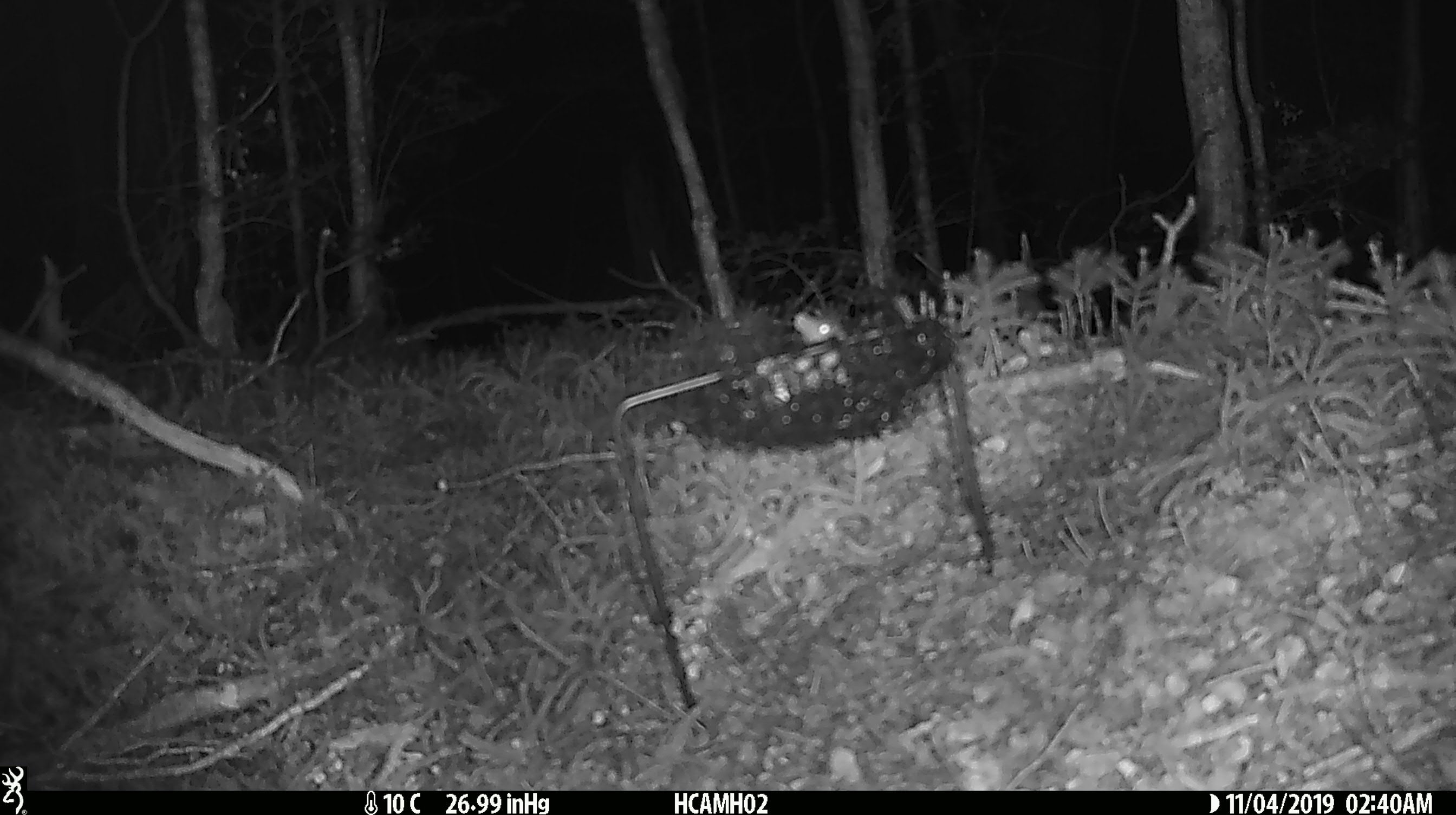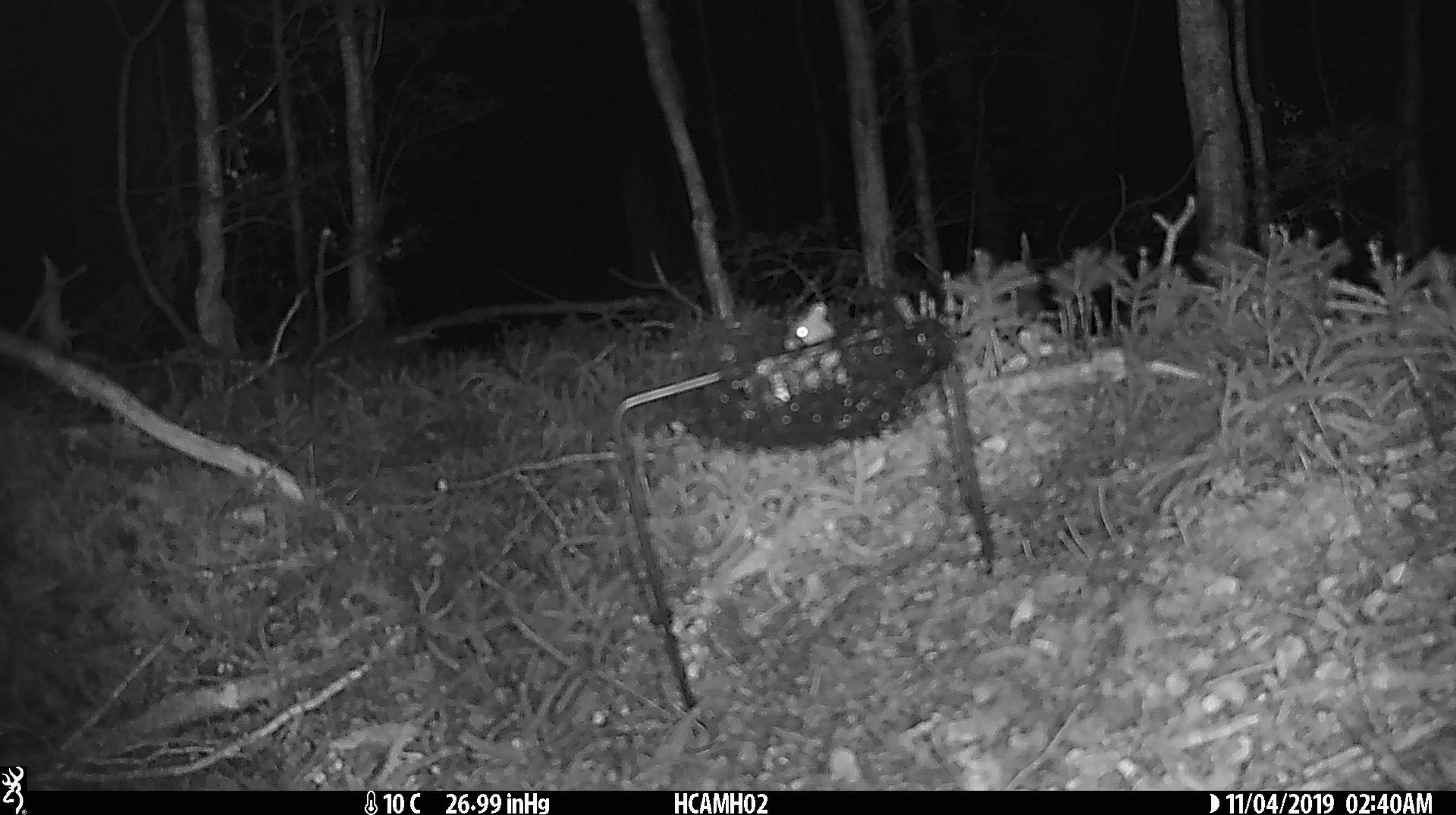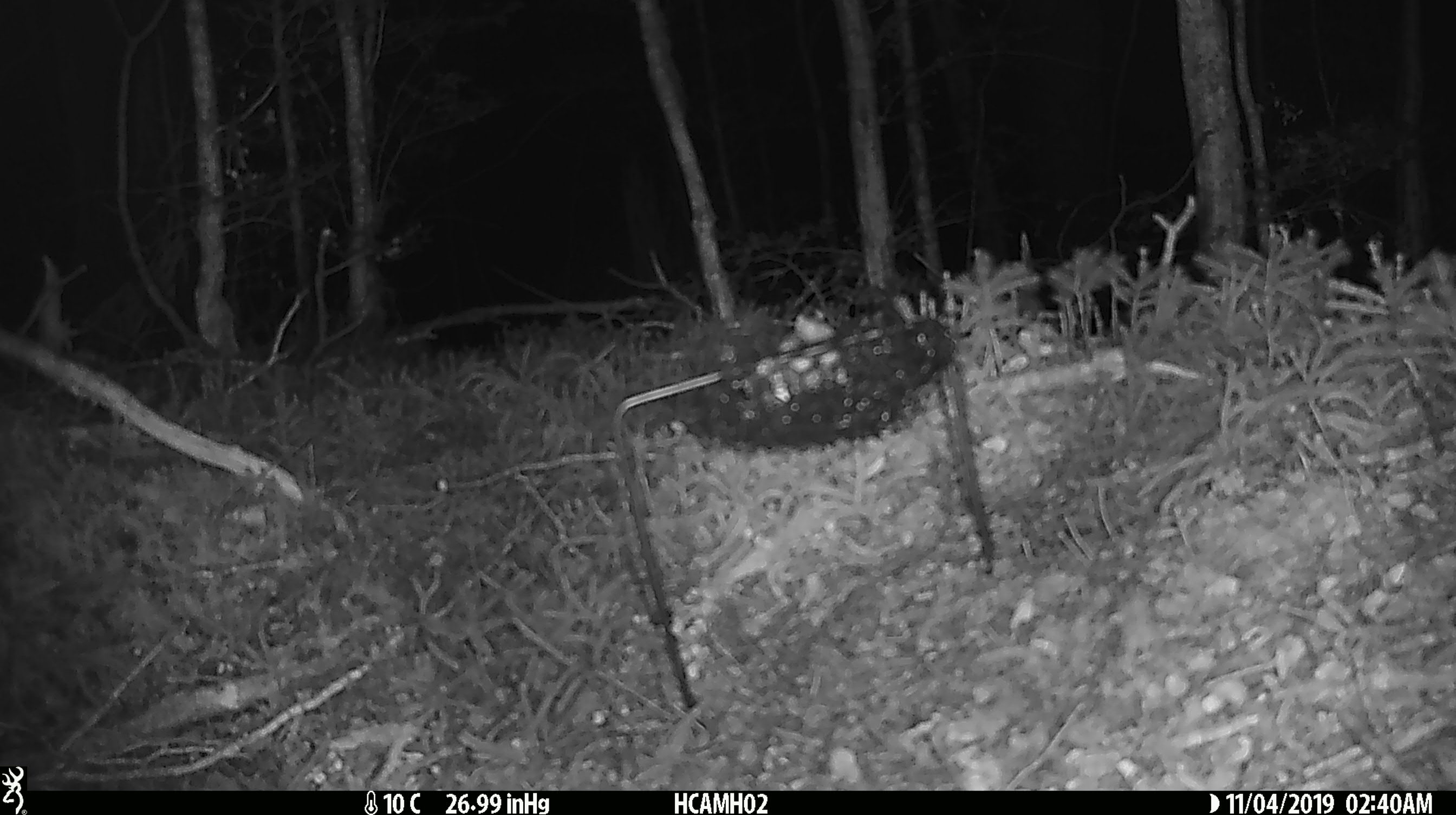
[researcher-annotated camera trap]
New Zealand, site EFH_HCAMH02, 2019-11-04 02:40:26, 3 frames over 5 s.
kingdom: Animalia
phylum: Chordata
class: Mammalia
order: Rodentia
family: Muridae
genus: Mus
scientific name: Mus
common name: mouse